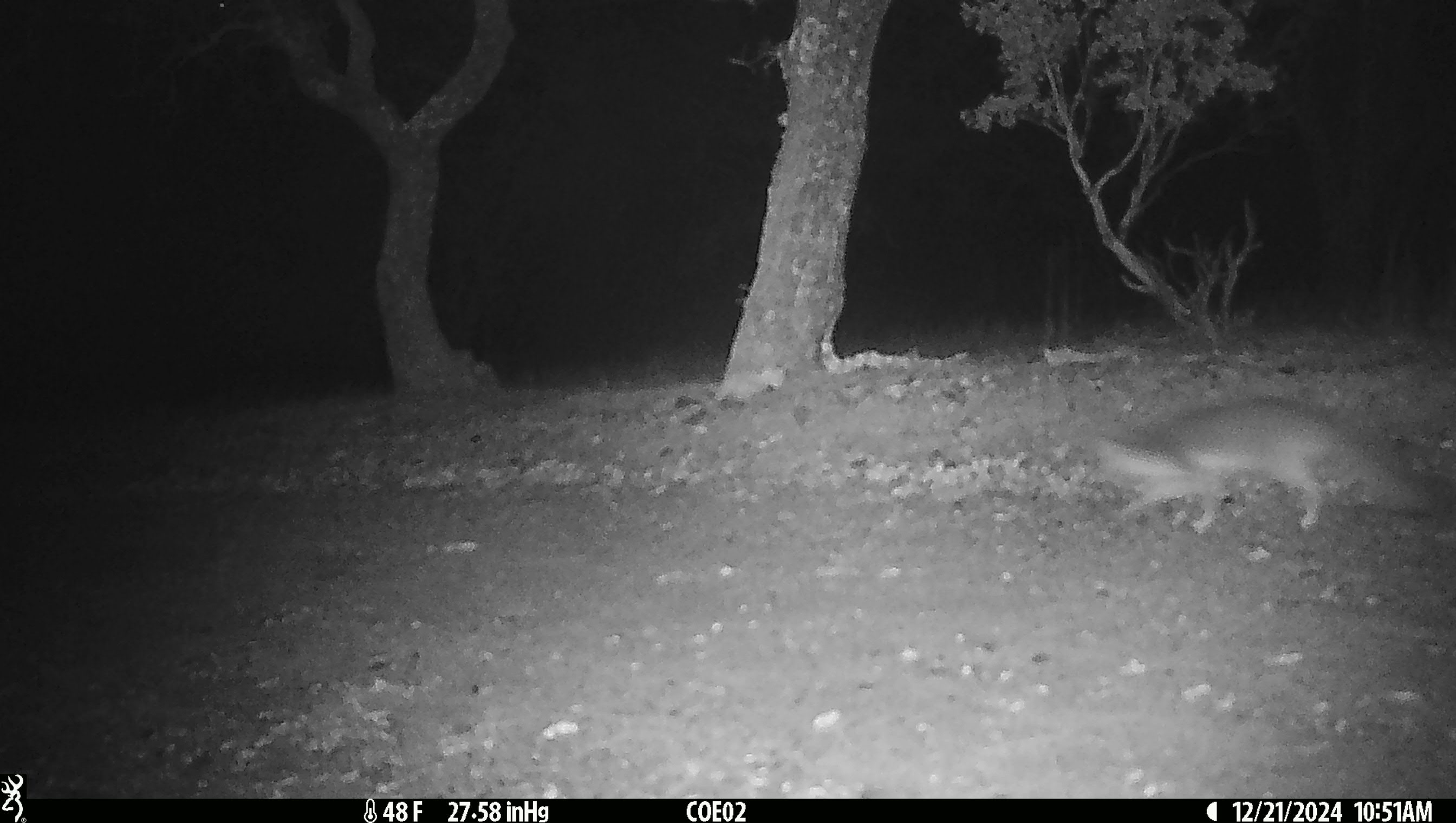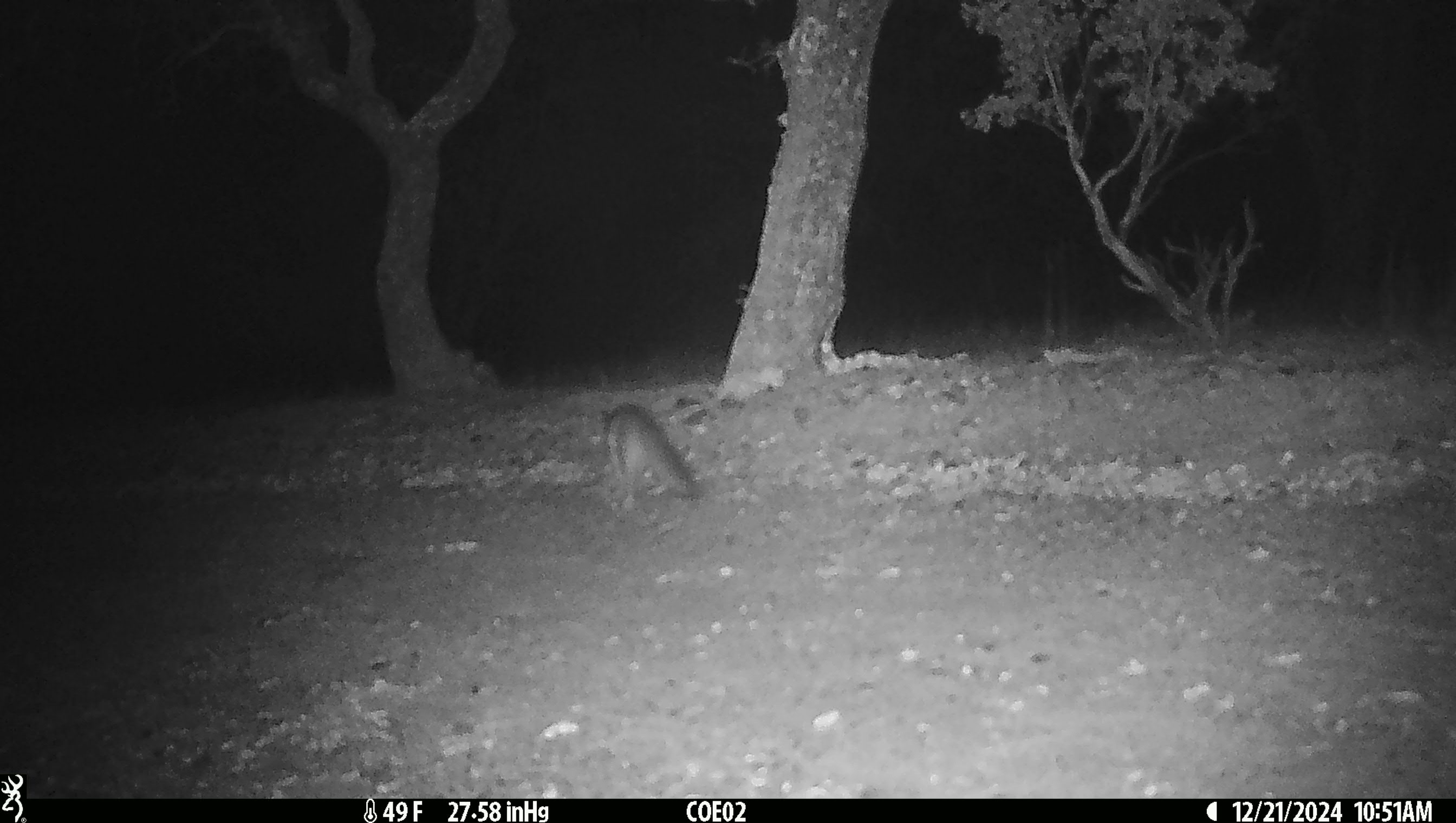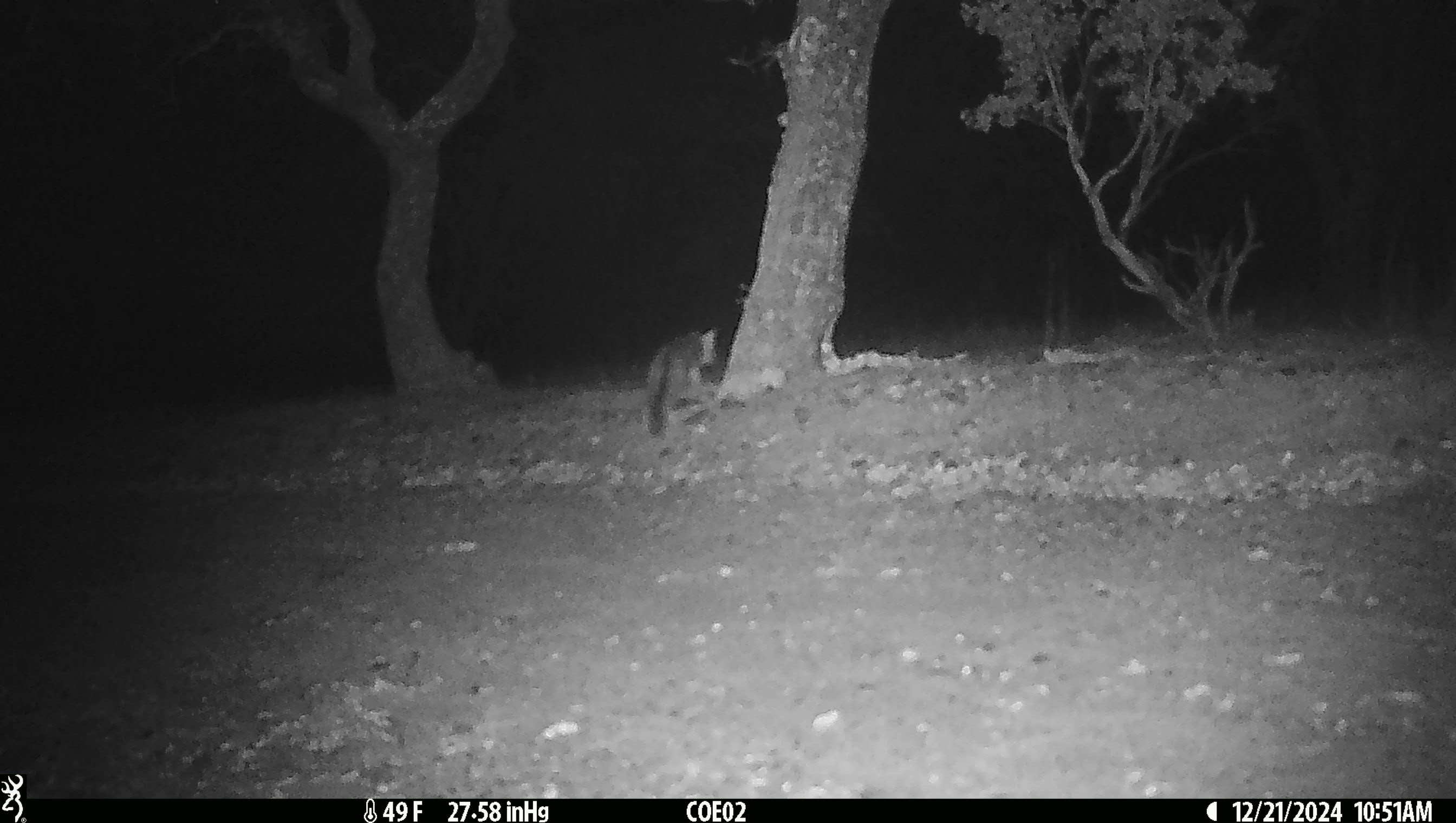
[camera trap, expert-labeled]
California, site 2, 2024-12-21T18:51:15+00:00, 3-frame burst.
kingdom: Animalia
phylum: Chordata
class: Mammalia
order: Carnivora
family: Canidae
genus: Urocyon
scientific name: Urocyon cinereoargenteus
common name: gray fox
Gray fox (Urocyon cinereoargenteus).